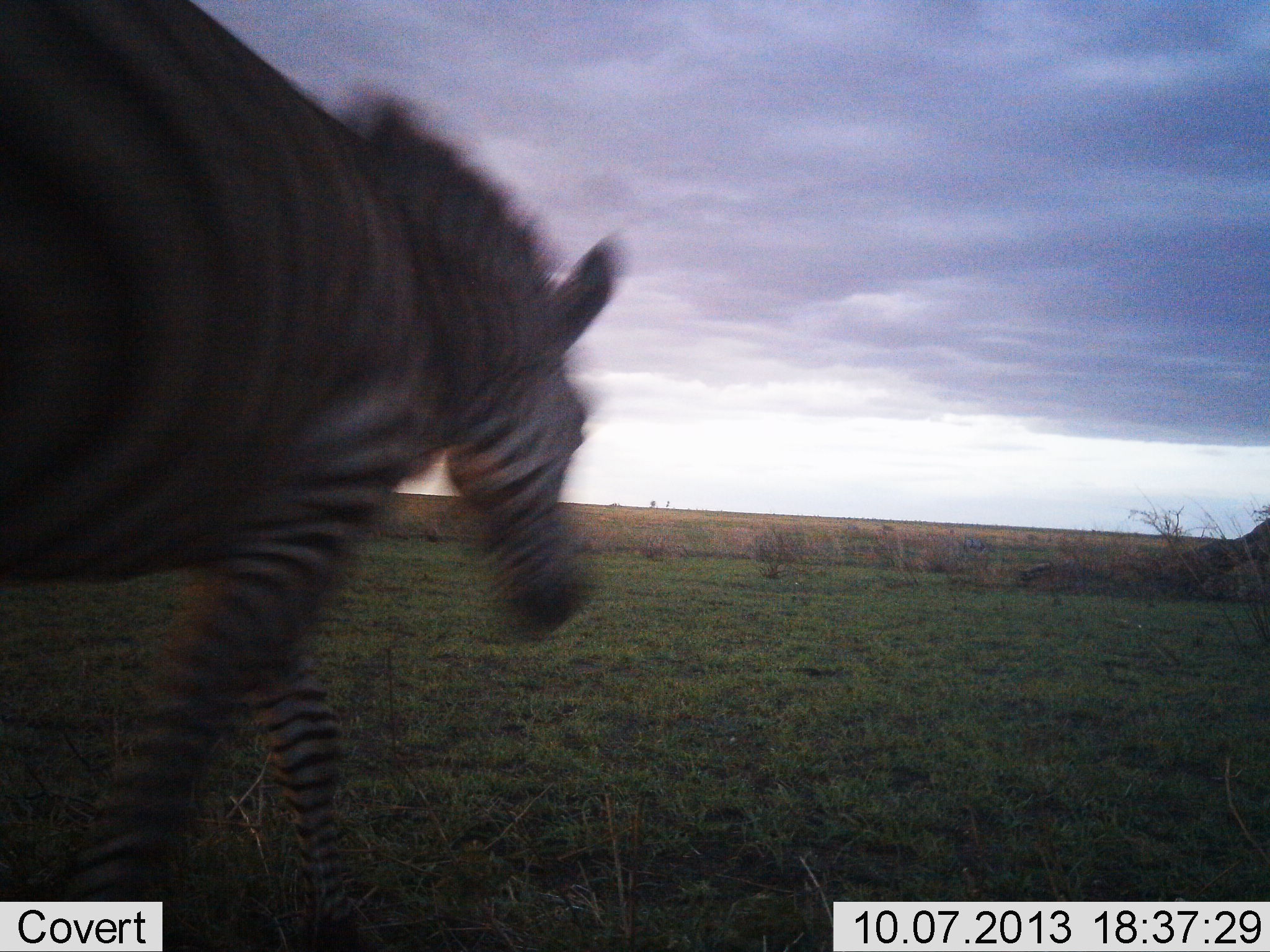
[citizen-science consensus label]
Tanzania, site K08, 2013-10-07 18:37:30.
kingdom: Animalia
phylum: Chordata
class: Mammalia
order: Perissodactyla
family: Equidae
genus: Equus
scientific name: Equus quagga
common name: plains zebra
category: zebra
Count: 1.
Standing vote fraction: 4%.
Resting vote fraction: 0%.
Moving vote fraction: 100%.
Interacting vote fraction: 0%.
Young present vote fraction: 0%.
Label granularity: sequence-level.